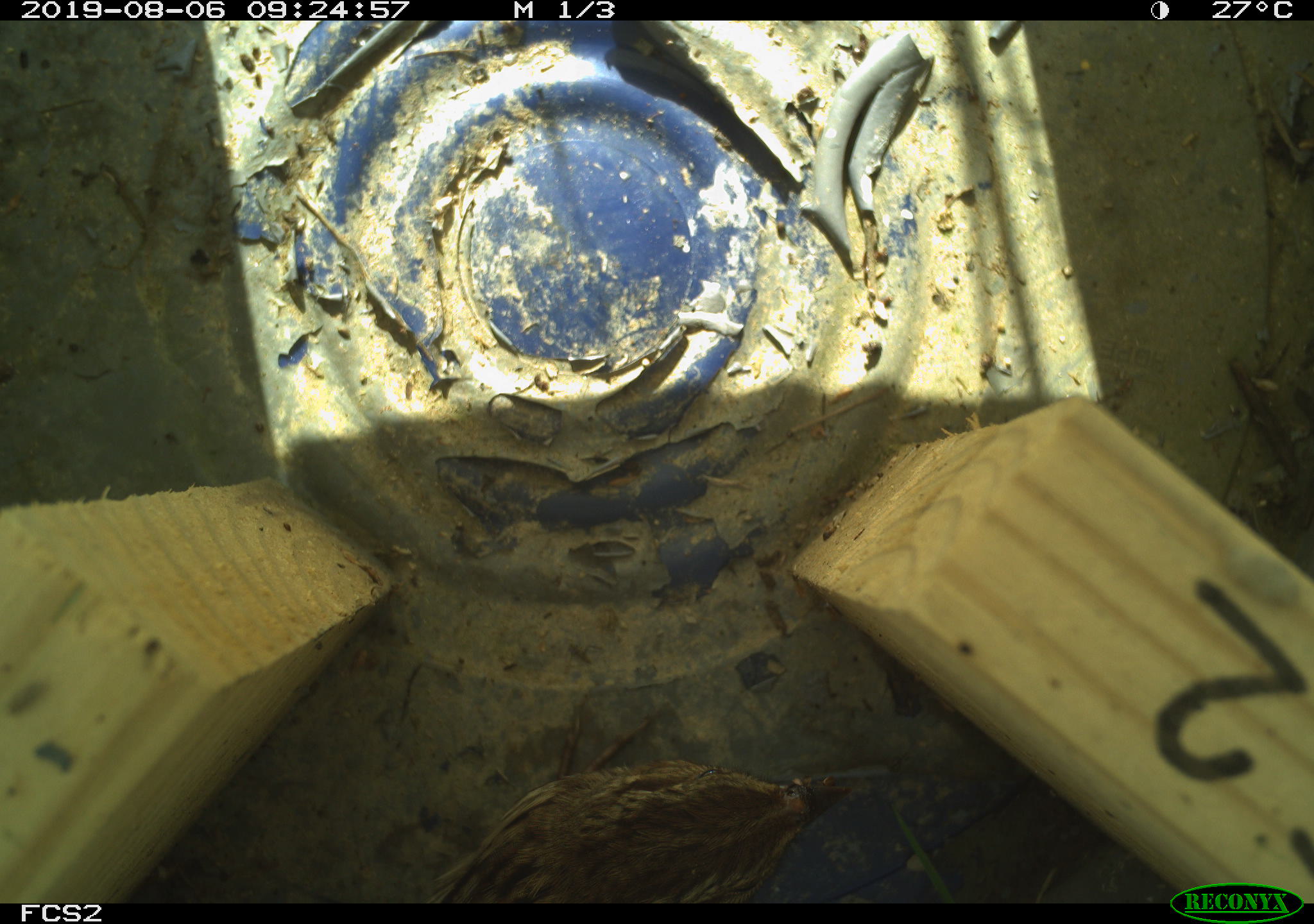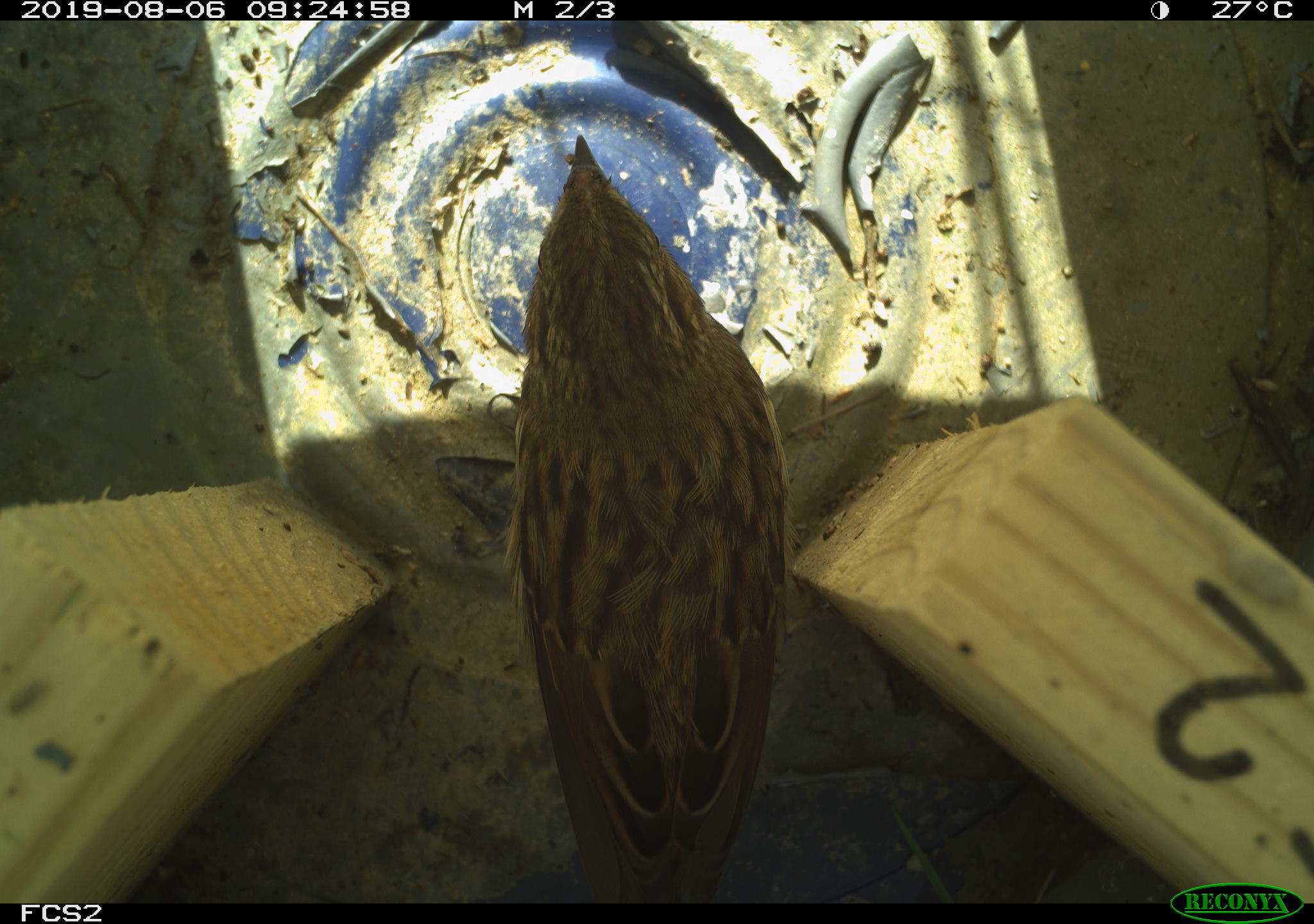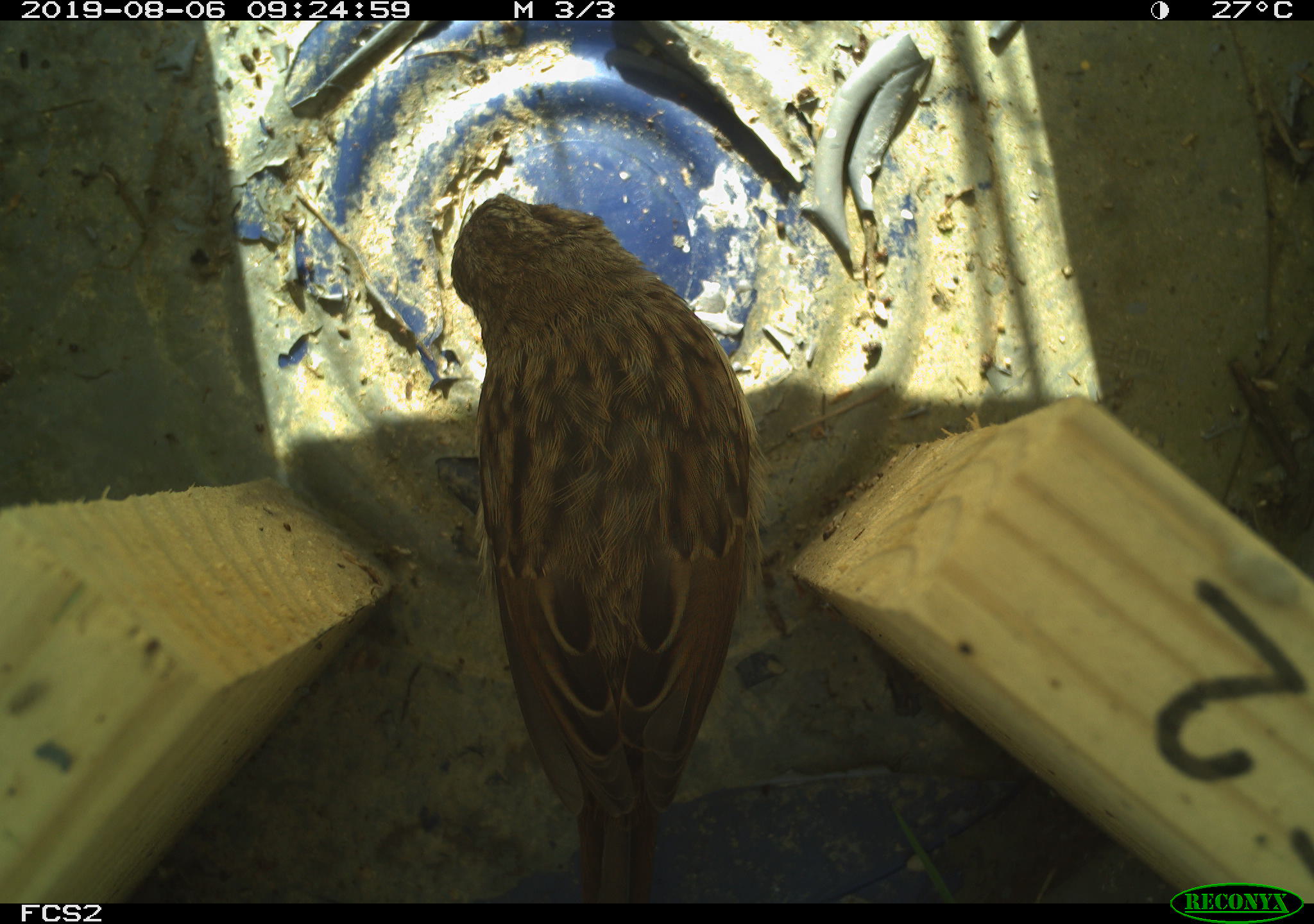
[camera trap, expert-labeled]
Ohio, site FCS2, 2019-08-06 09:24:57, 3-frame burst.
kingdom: Animalia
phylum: Chordata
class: Aves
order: Passeriformes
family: Passerellidae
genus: Melospiza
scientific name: Melospiza melodia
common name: song sparrow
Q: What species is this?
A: Song sparrow (Melospiza melodia).